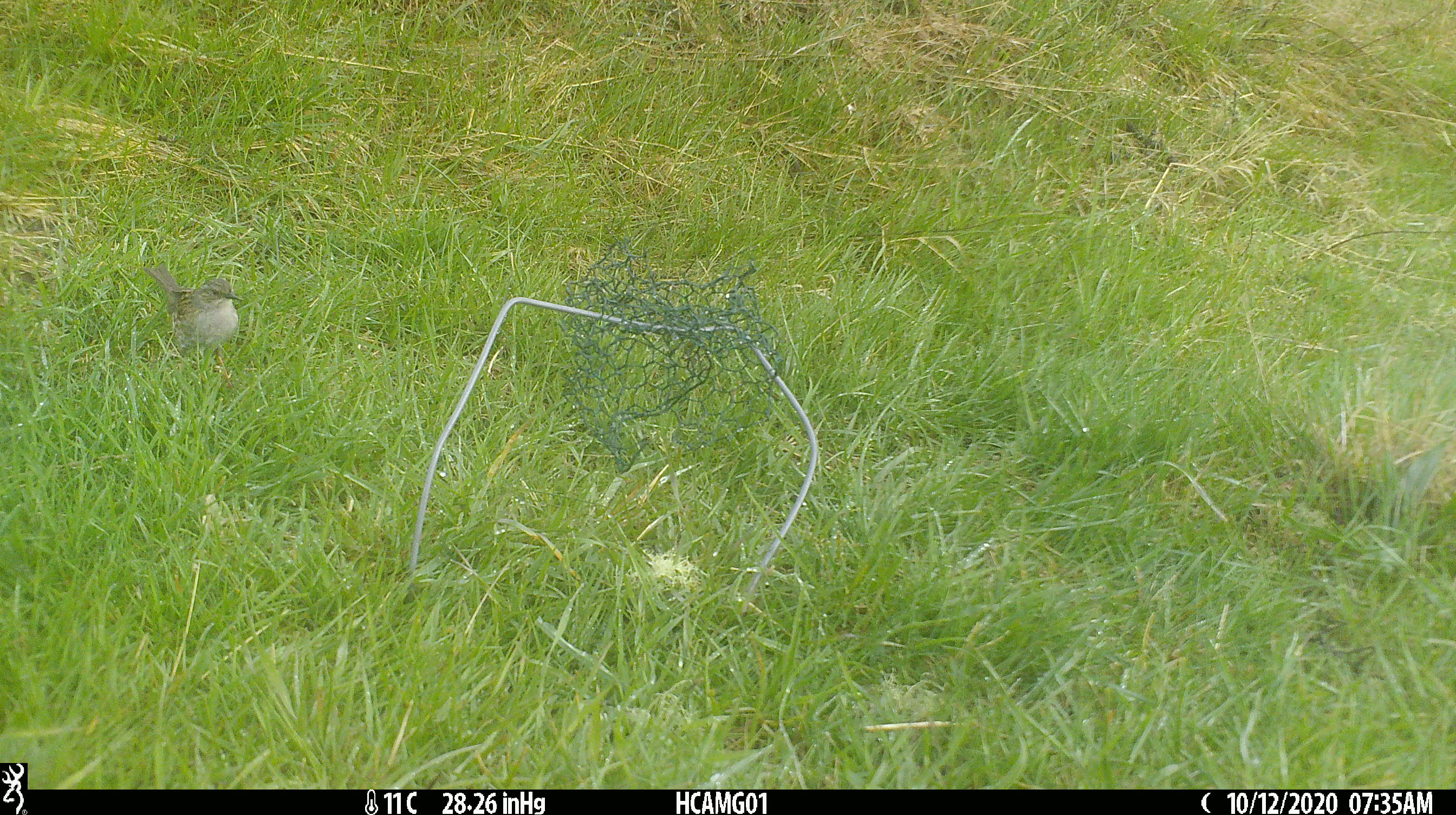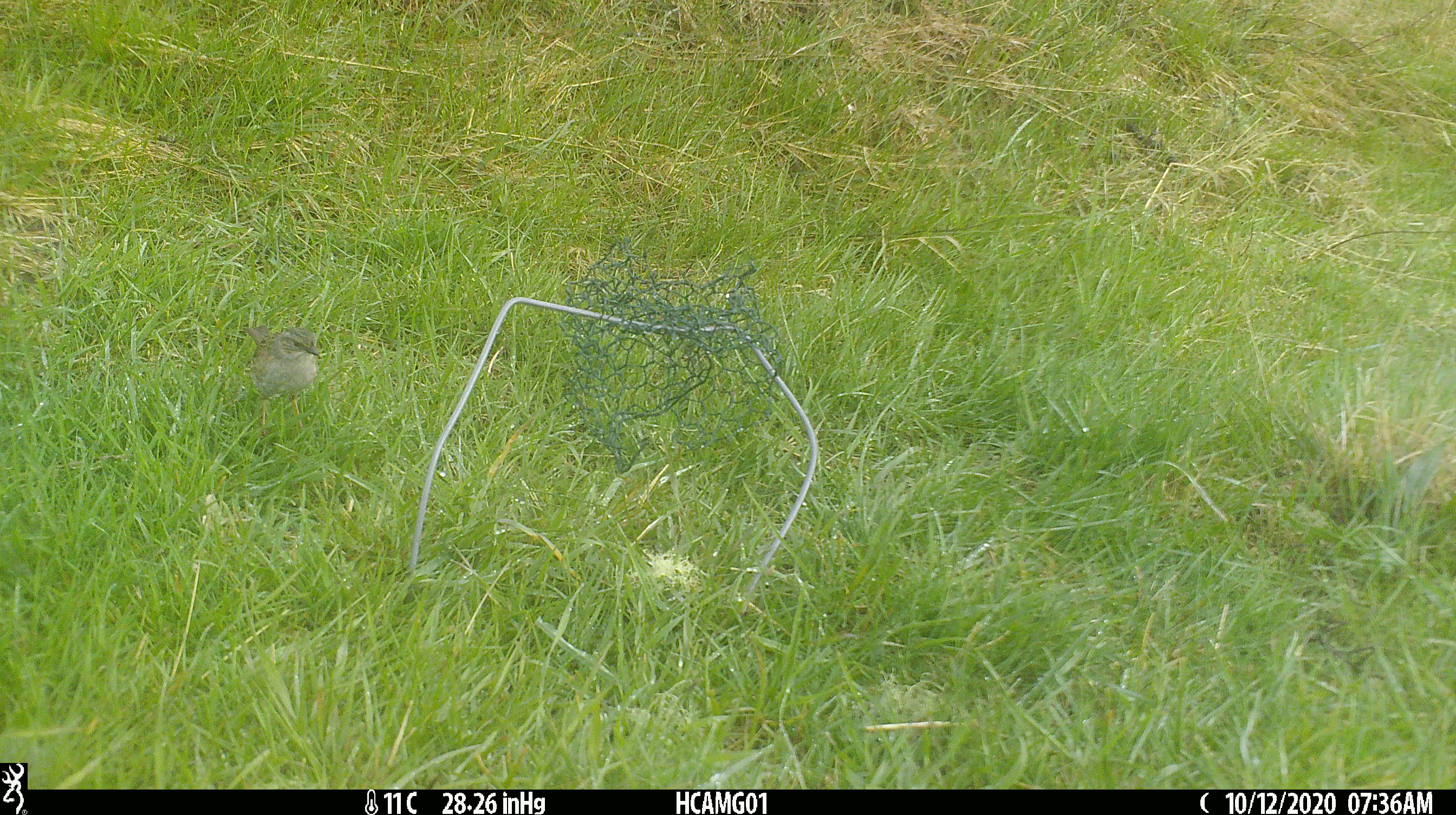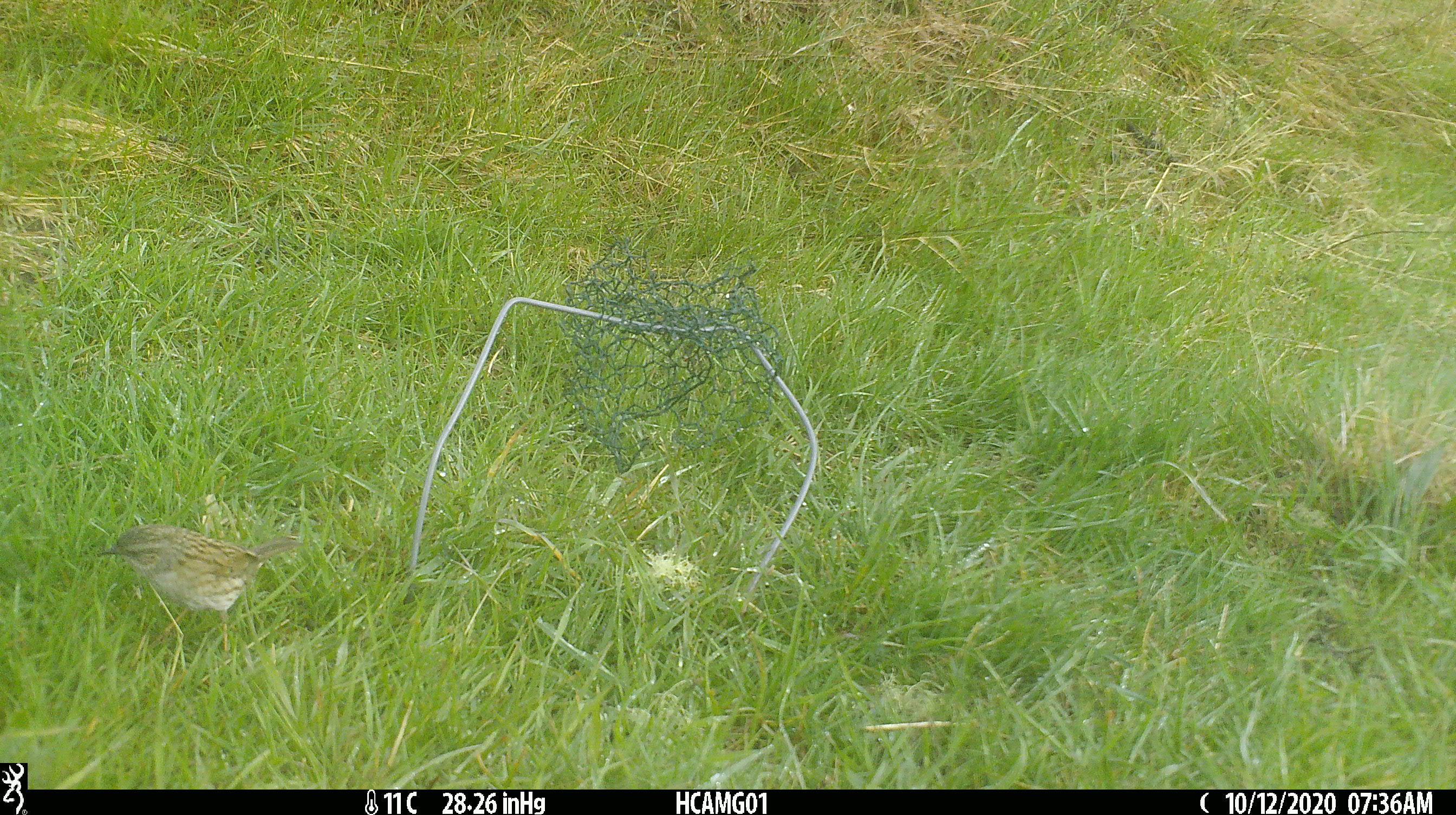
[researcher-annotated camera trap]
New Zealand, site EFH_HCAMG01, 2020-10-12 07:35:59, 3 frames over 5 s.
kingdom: Animalia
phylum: Chordata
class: Aves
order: Passeriformes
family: Prunellidae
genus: Prunella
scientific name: Prunella modularis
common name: dunnock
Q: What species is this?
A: Dunnock (Prunella modularis).